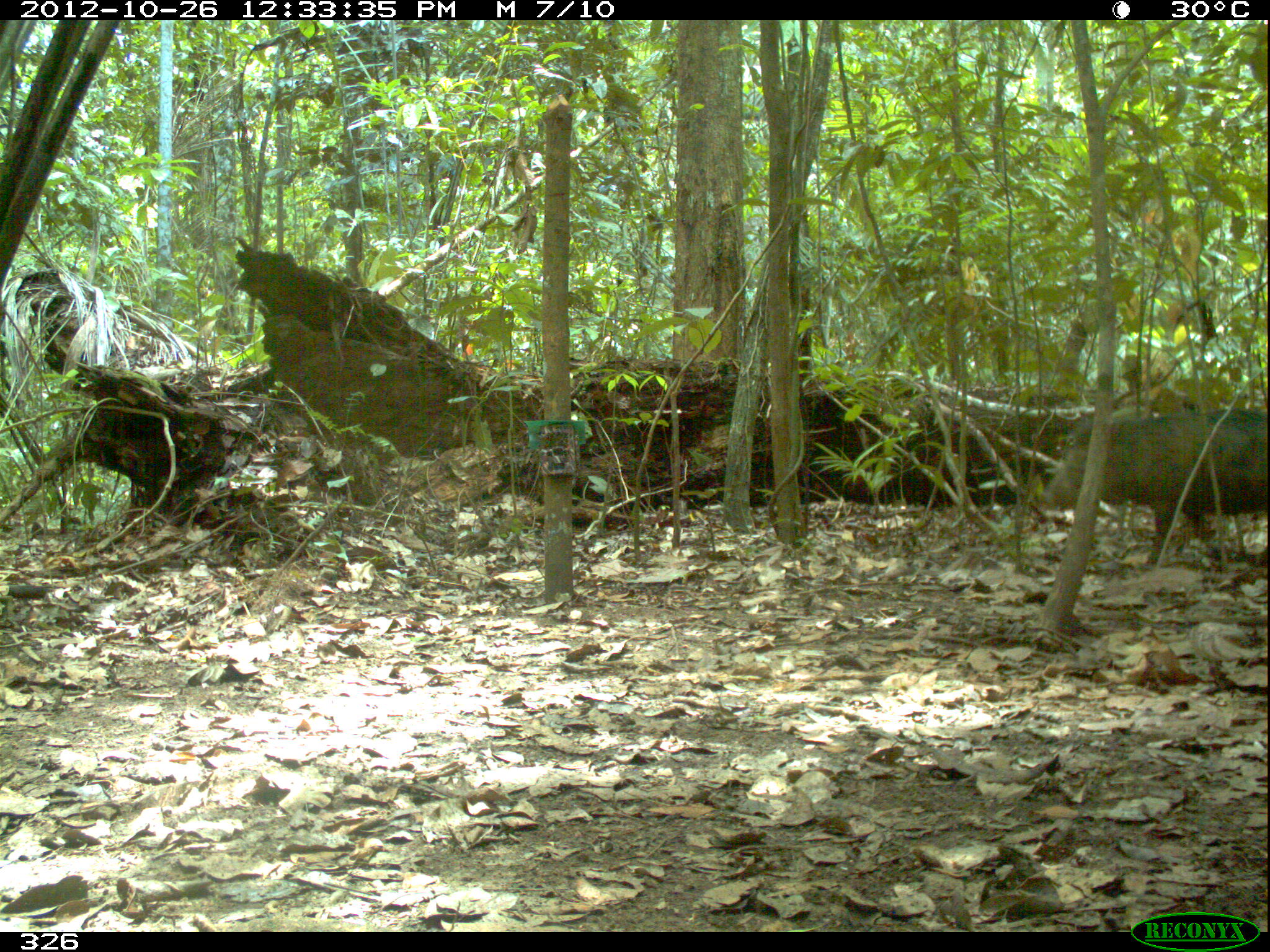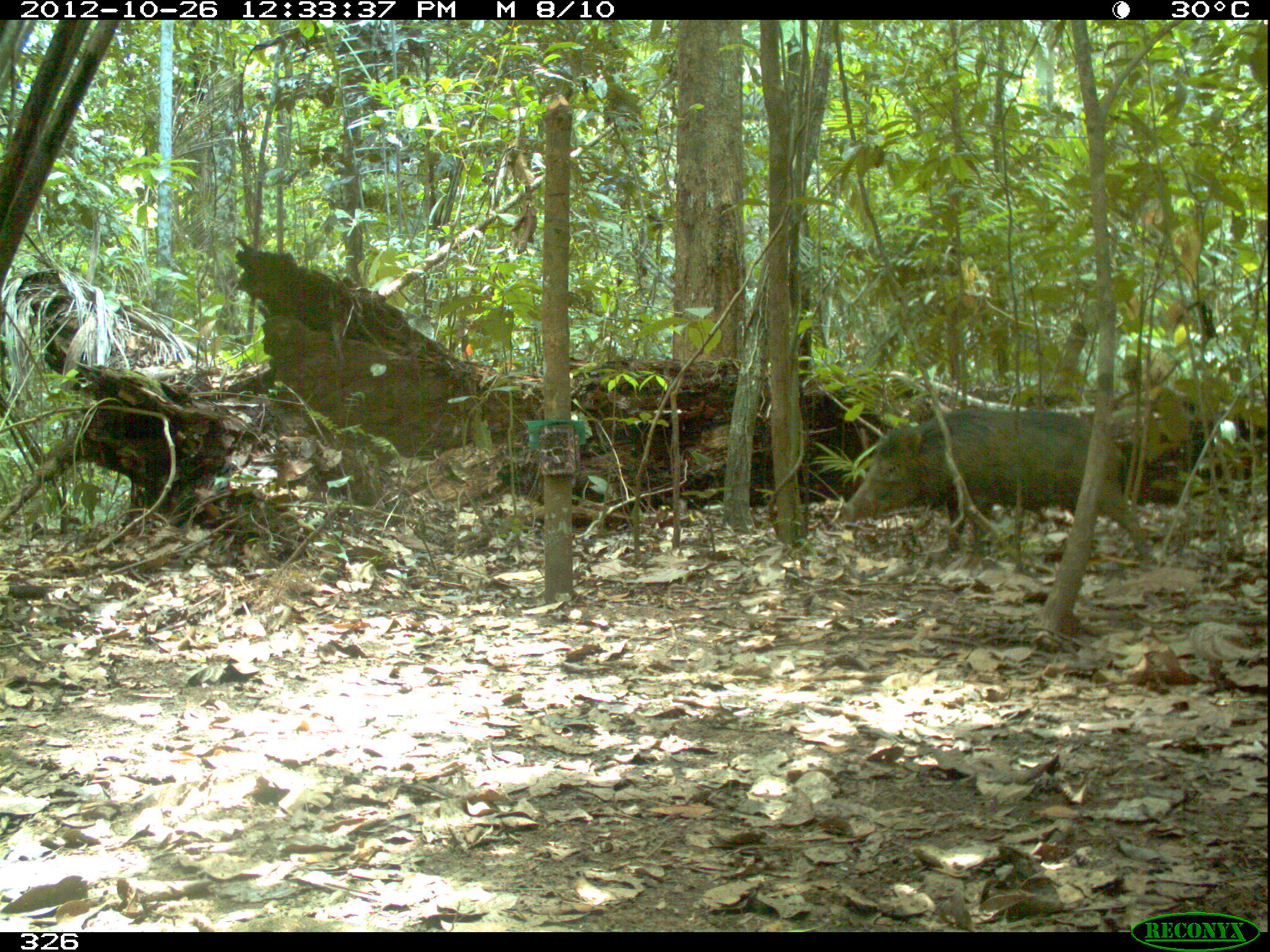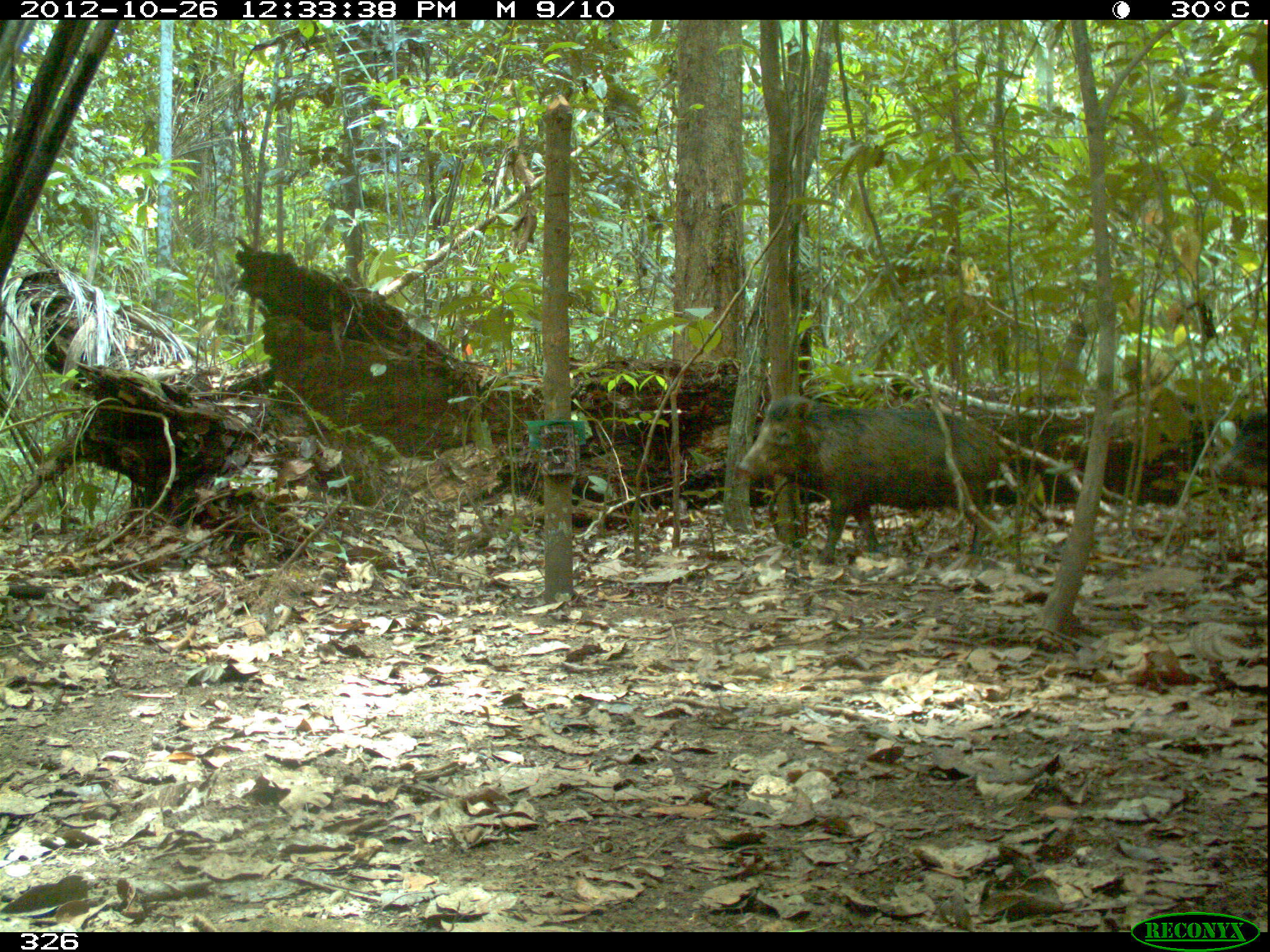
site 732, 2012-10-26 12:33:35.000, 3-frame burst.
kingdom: Animalia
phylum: Chordata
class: Mammalia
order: Artiodactyla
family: Tayassuidae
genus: Tayassu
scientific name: Tayassu pecari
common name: white-lipped peccary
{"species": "Tayassu pecari (white-lipped peccary)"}